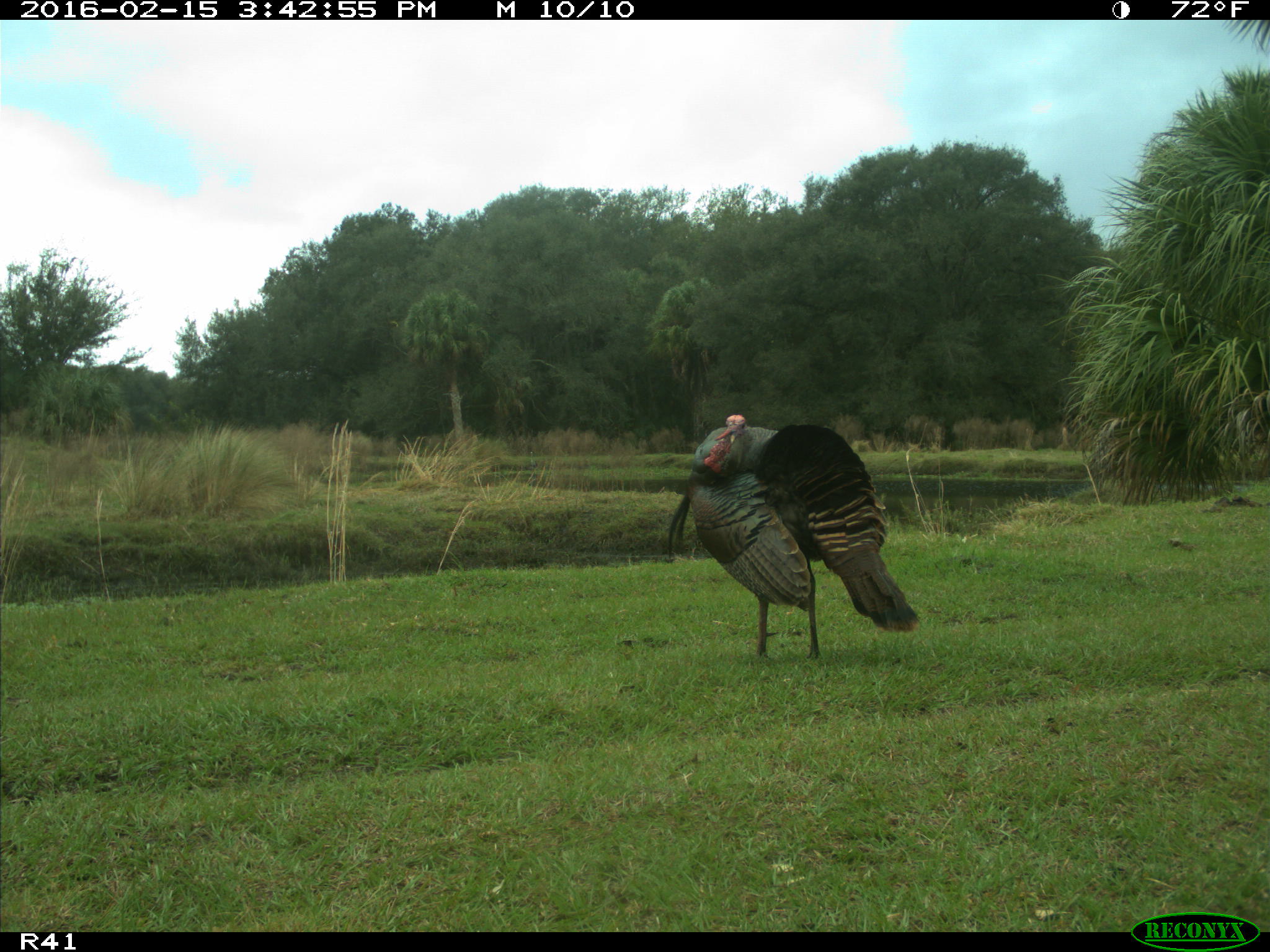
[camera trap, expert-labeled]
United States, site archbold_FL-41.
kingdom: Animalia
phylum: Chordata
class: Aves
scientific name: Aves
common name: birds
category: unidentified bird